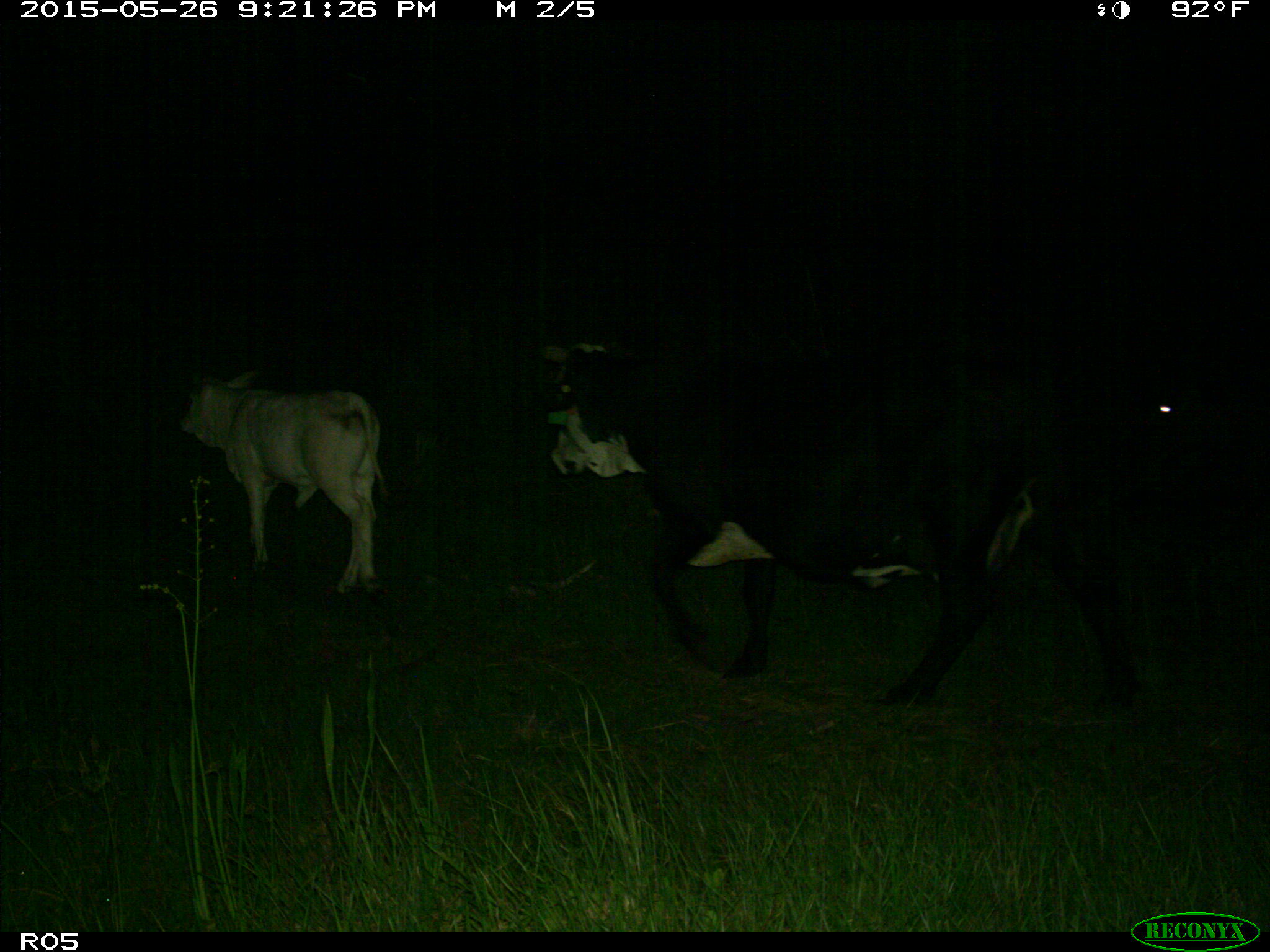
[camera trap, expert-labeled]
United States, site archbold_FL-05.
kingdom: Animalia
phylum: Chordata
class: Mammalia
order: Artiodactyla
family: Bovidae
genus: Bos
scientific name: Bos taurus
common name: domestic cow